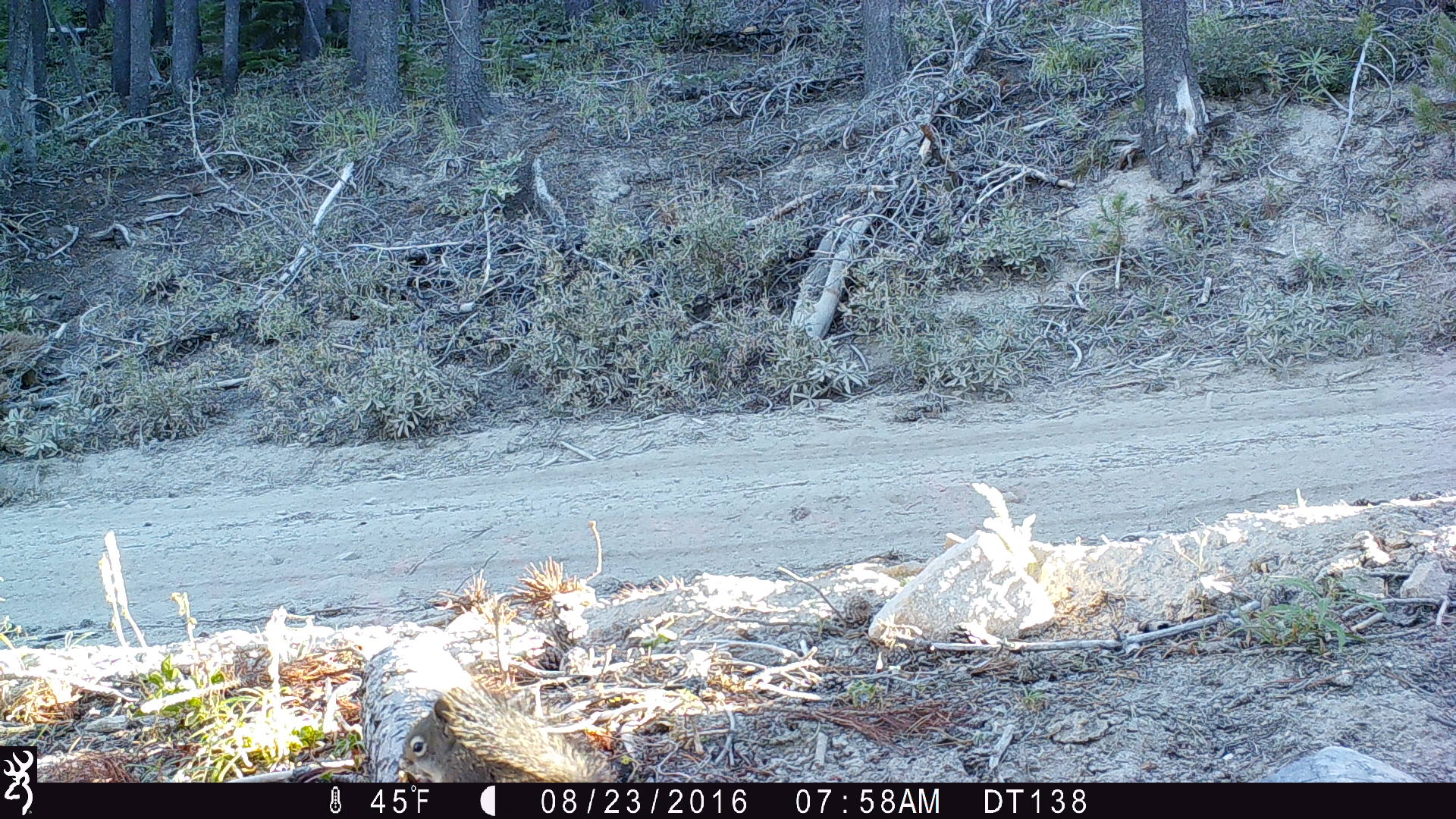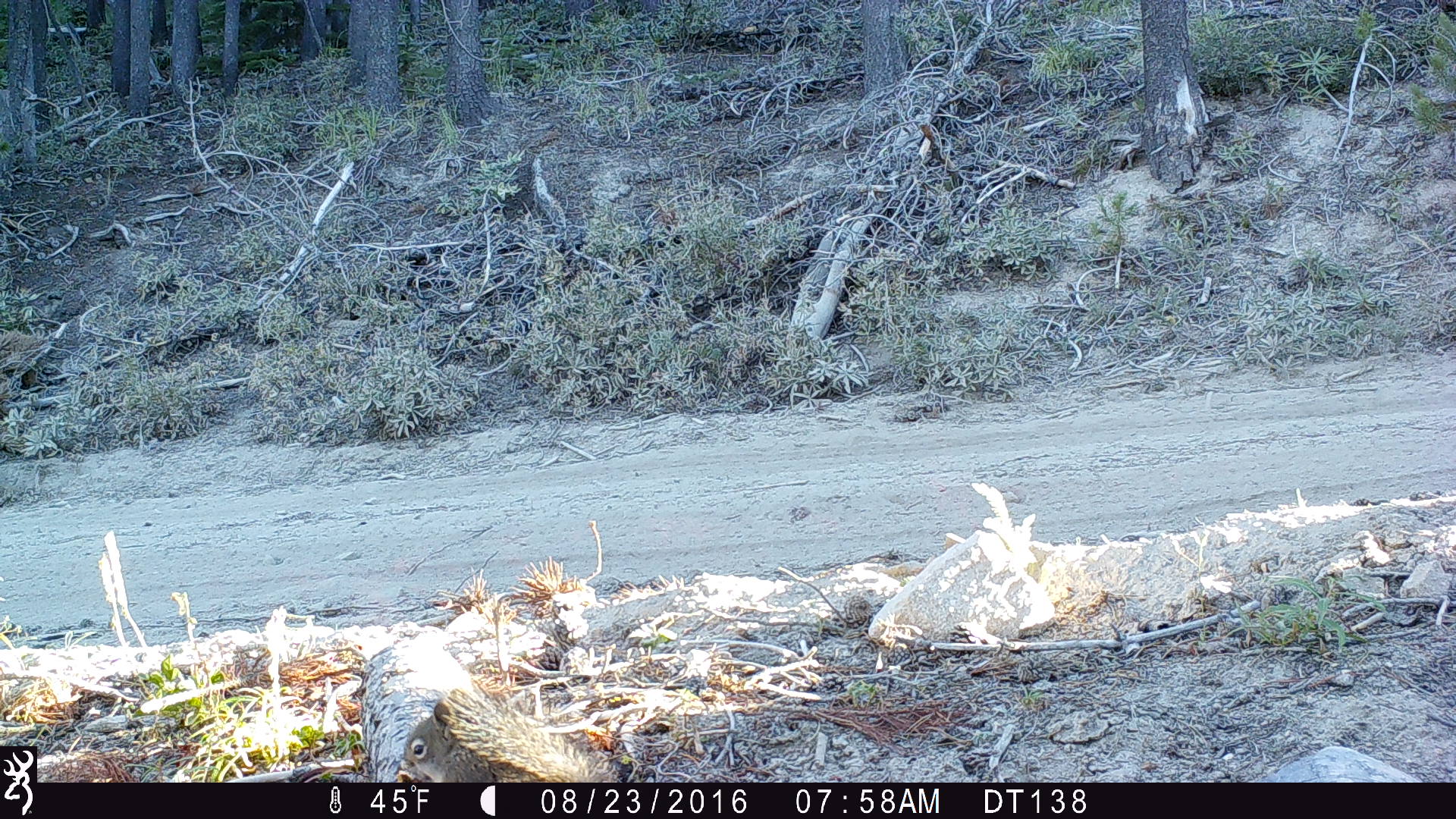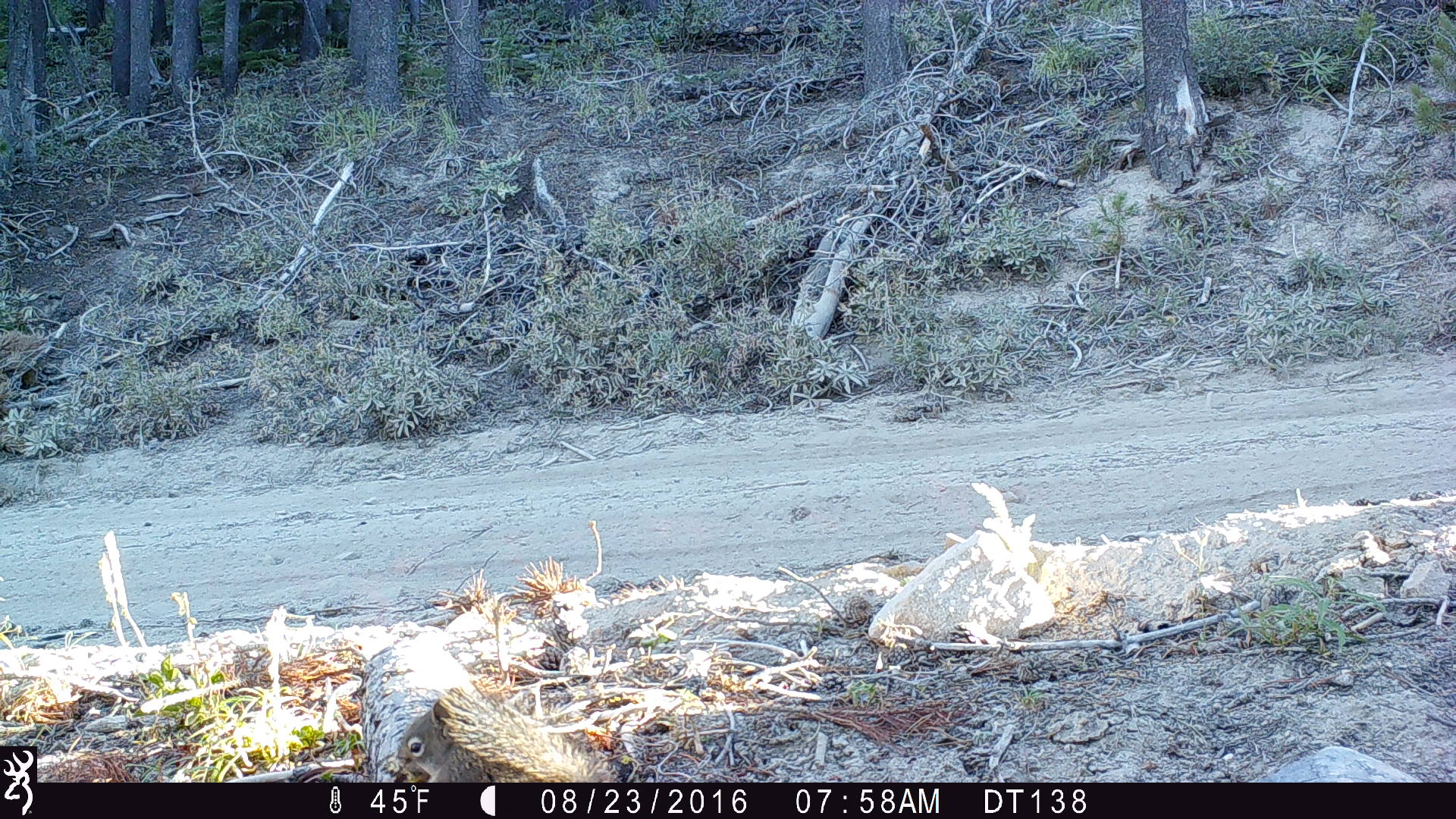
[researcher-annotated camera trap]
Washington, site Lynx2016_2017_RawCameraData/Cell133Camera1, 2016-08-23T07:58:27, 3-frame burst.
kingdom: Animalia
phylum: Chordata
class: Mammalia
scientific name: Mammalia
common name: small mammal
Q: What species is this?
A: Small mammal (Mammalia).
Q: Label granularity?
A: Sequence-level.